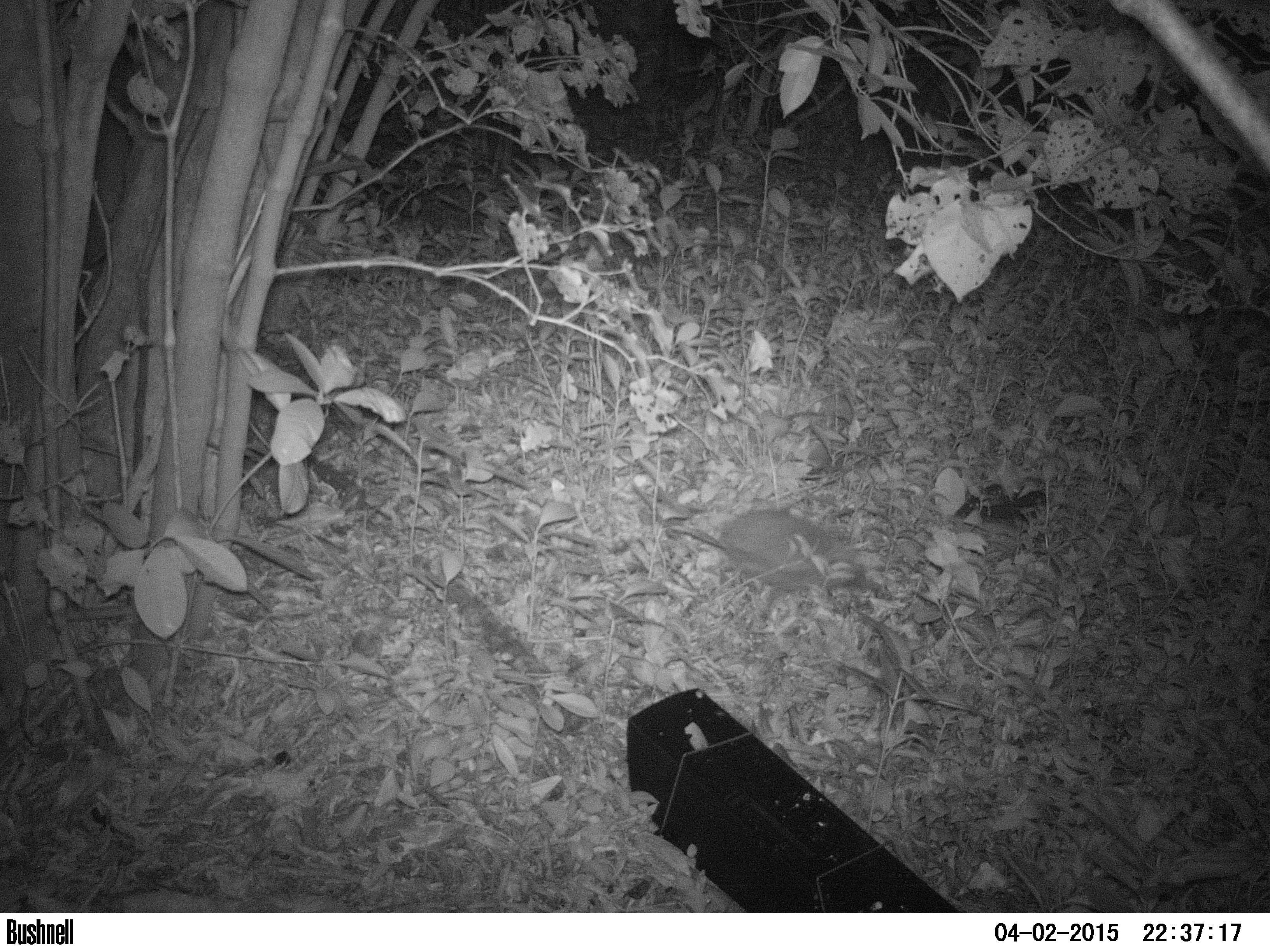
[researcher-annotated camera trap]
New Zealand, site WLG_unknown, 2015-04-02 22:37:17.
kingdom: Animalia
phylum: Chordata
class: Mammalia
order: Eulipotyphla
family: Erinaceidae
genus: Erinaceus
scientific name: Erinaceus europaeus europaeus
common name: european hedgehog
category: hedgehog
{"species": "hedgehog (european hedgehog) (Erinaceus europaeus europaeus)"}